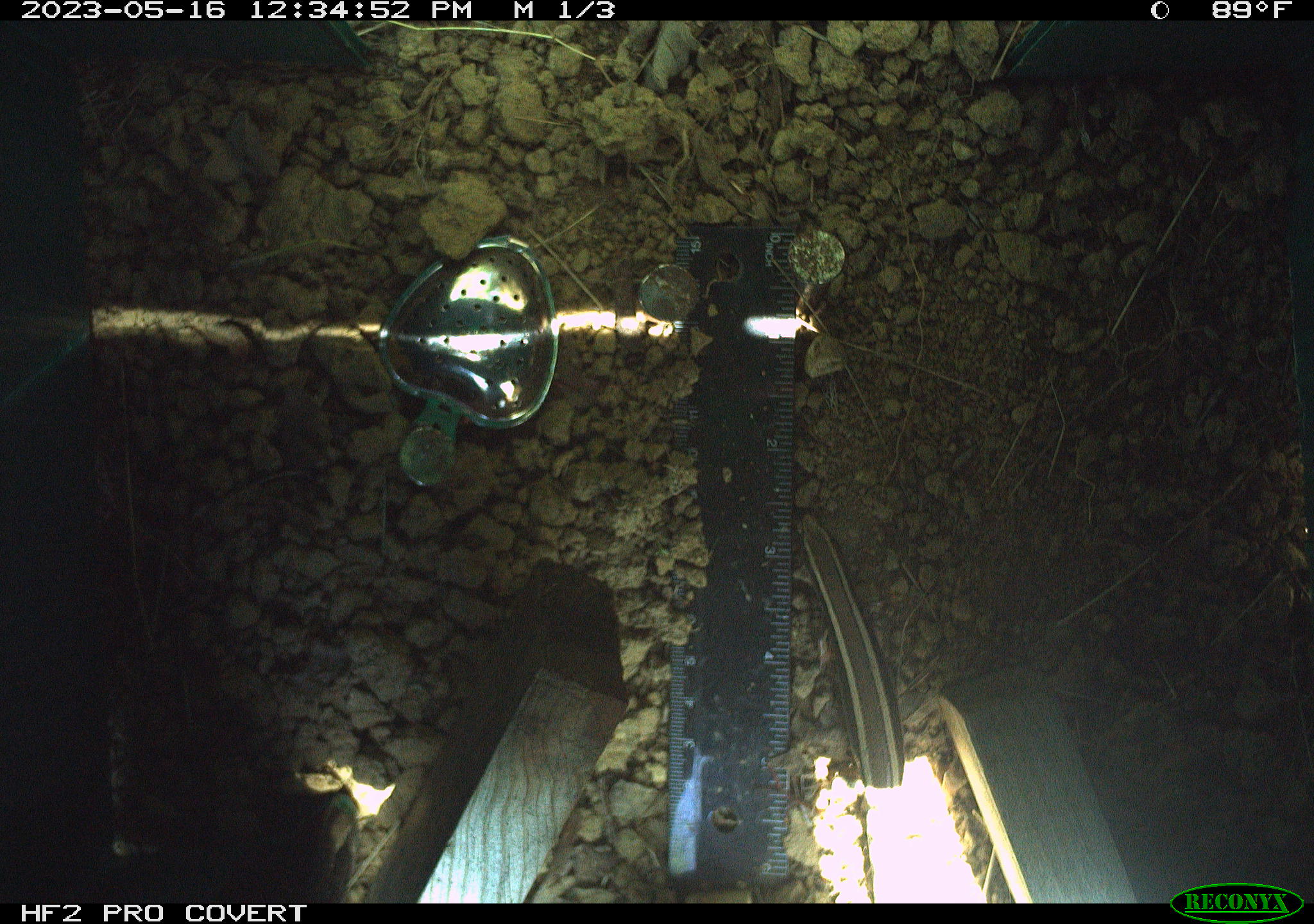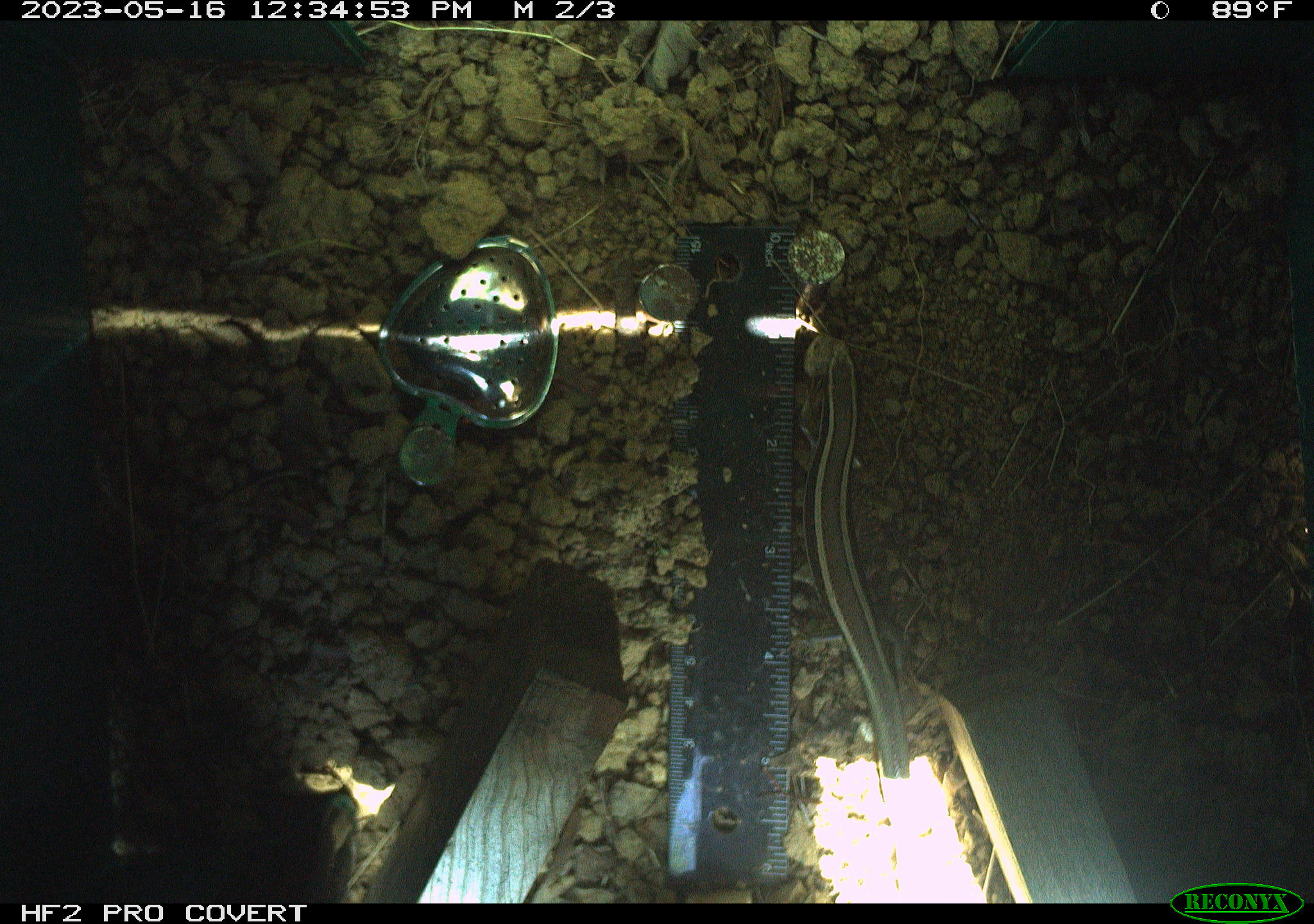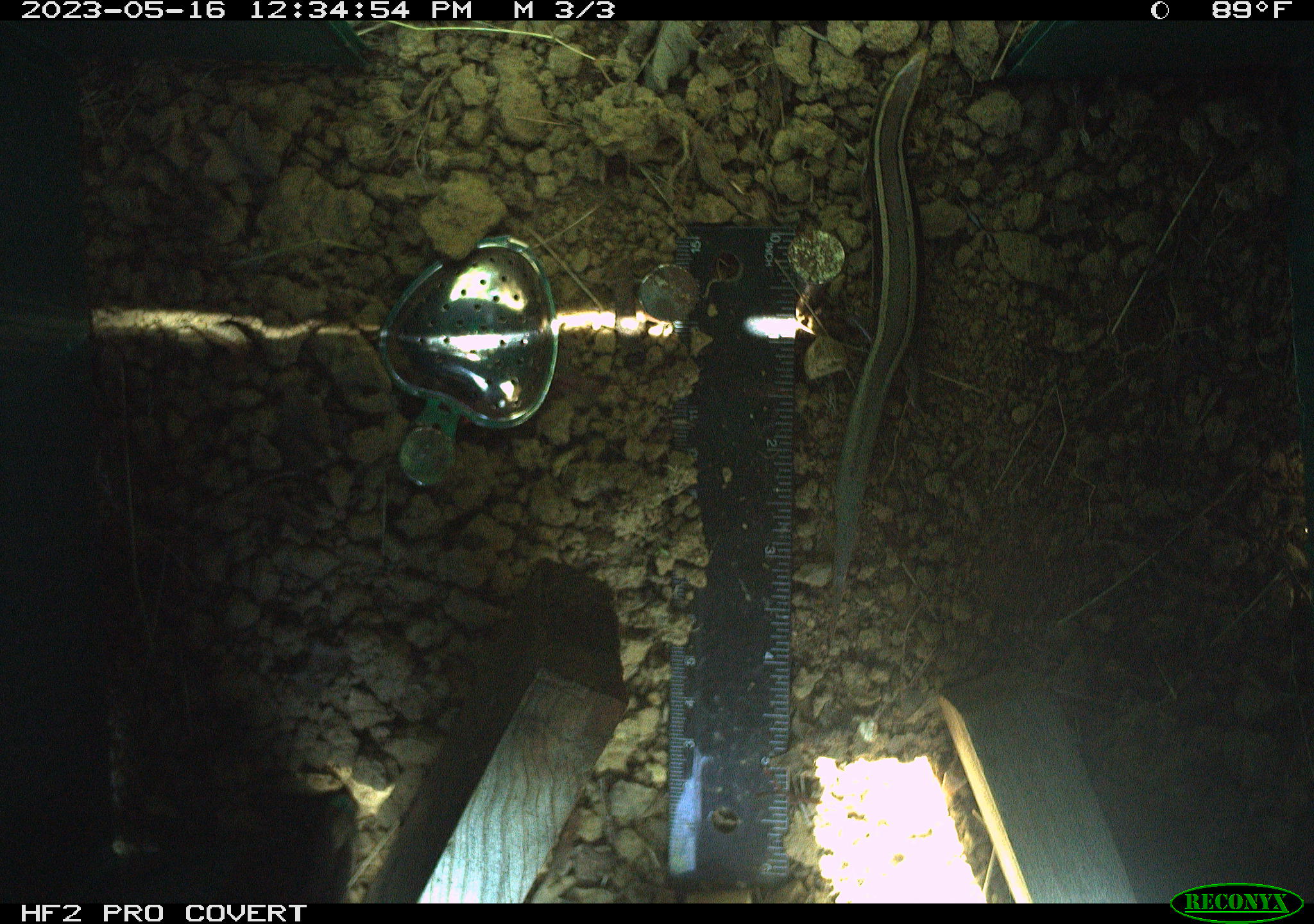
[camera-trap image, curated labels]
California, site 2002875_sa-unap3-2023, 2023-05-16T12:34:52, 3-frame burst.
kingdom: Animalia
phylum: Chordata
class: Reptilia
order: Squamata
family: Scincidae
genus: Plestiodon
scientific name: Plestiodon skiltonianus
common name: western skink